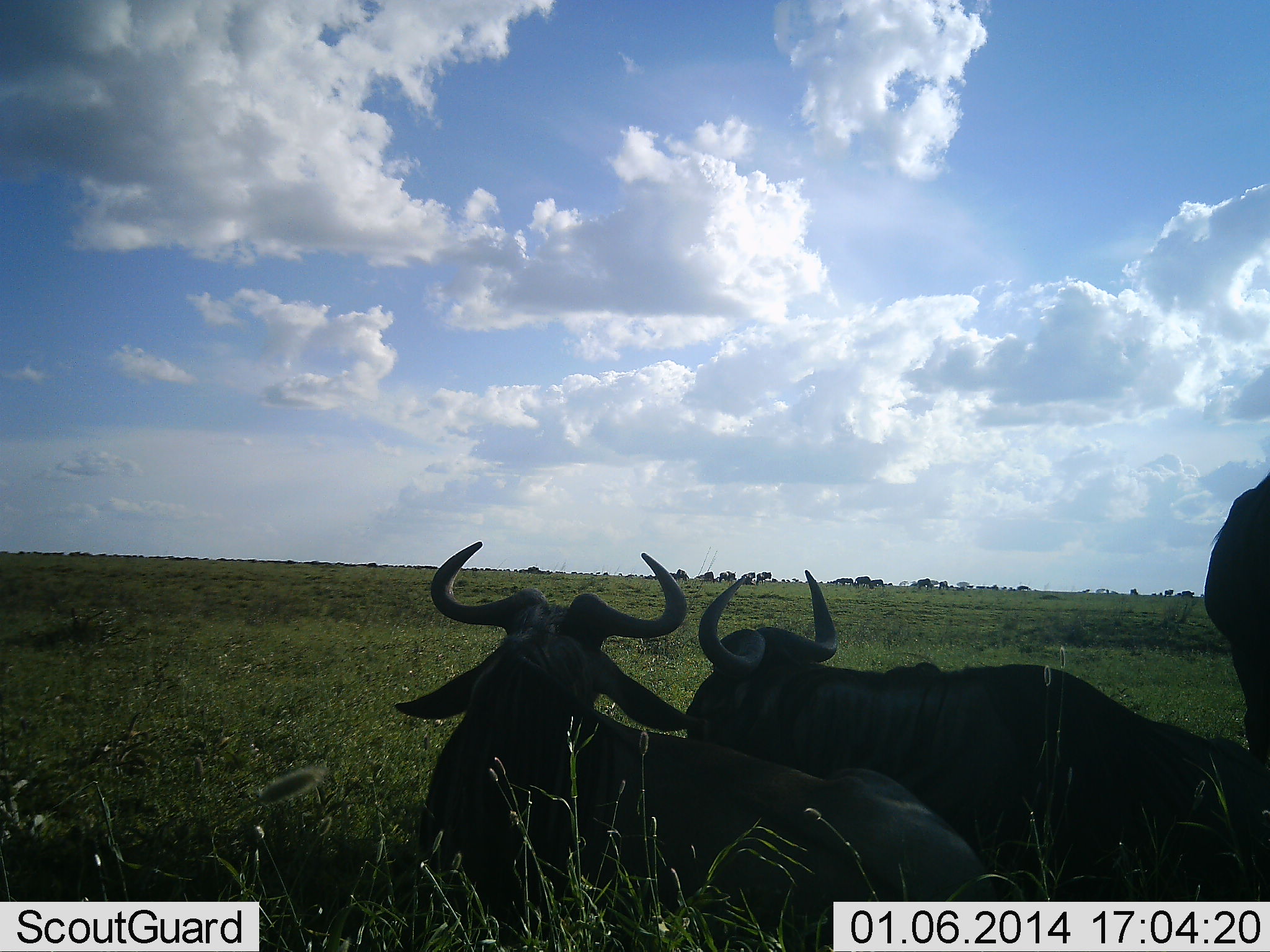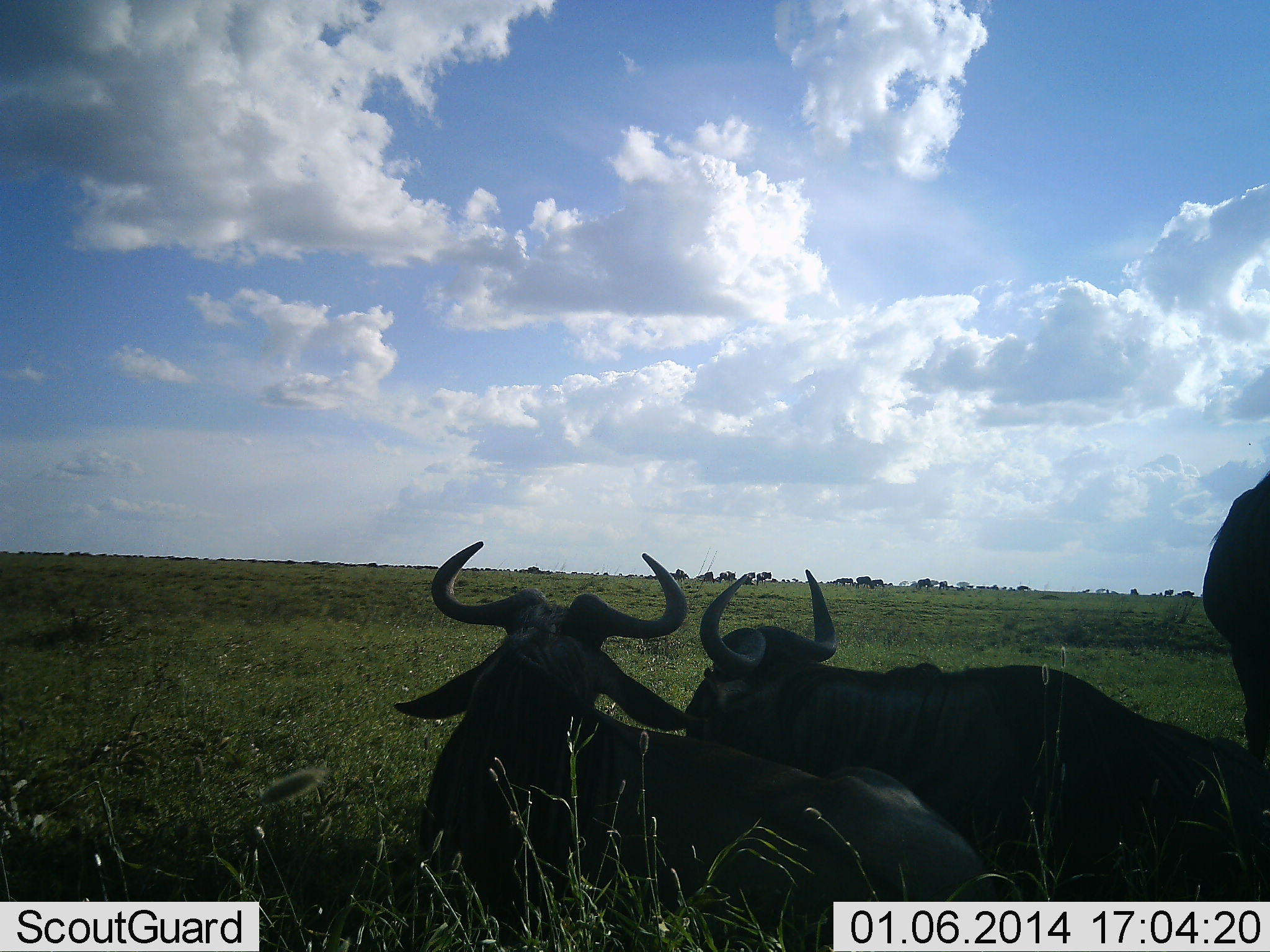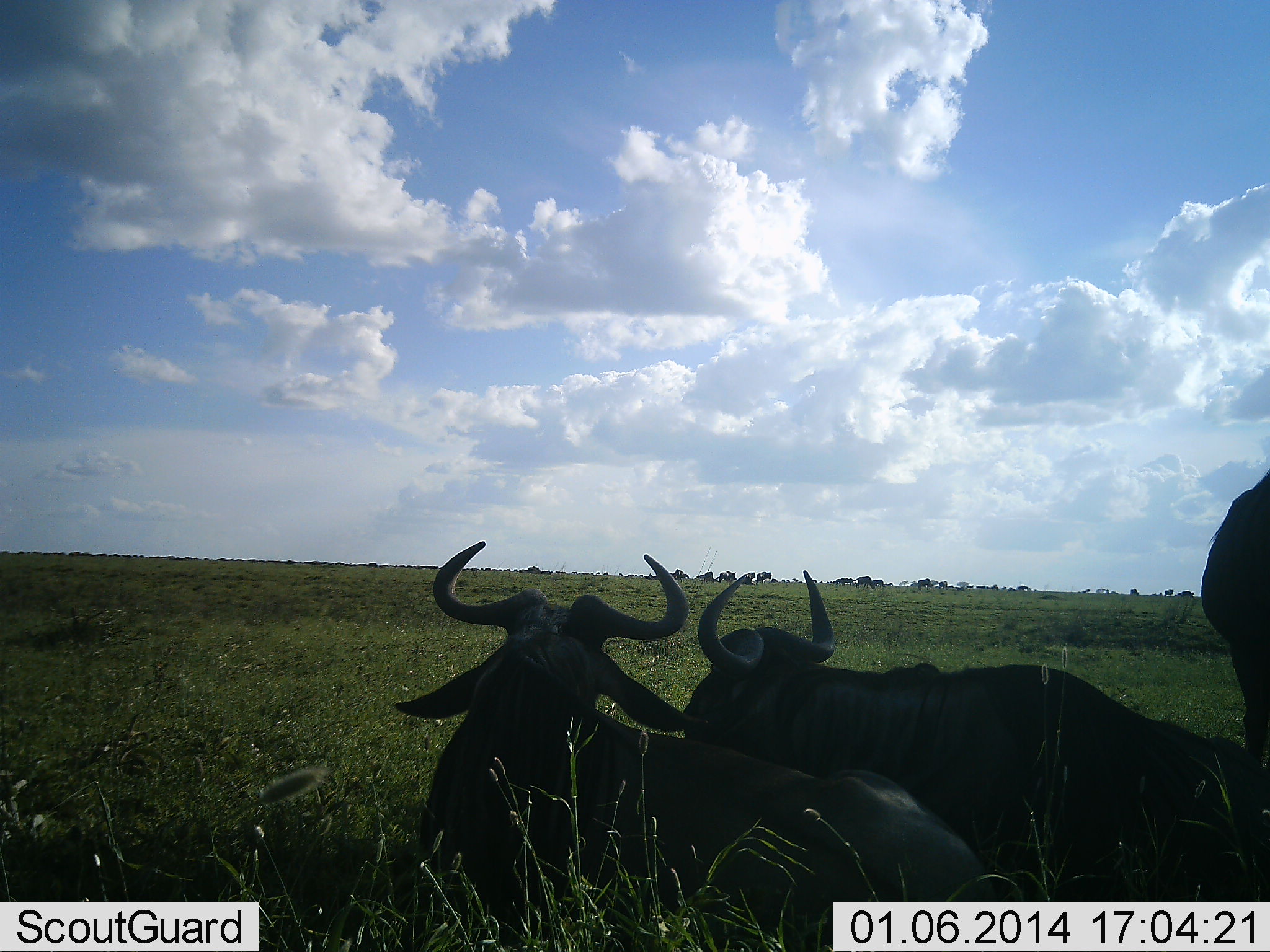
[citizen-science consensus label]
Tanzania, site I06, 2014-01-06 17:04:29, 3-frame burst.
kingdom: Animalia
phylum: Chordata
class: Mammalia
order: Artiodactyla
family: Bovidae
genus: Connochaetes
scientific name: Connochaetes taurinus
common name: blue wildebeest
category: wildebeest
Wildebeest (blue wildebeest) (Connochaetes taurinus), count 3. Behavior (volunteer vote fractions): standing 40%, resting 100%, moving 0%, interacting 0%. Young present (vote fraction): 0%. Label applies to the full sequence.